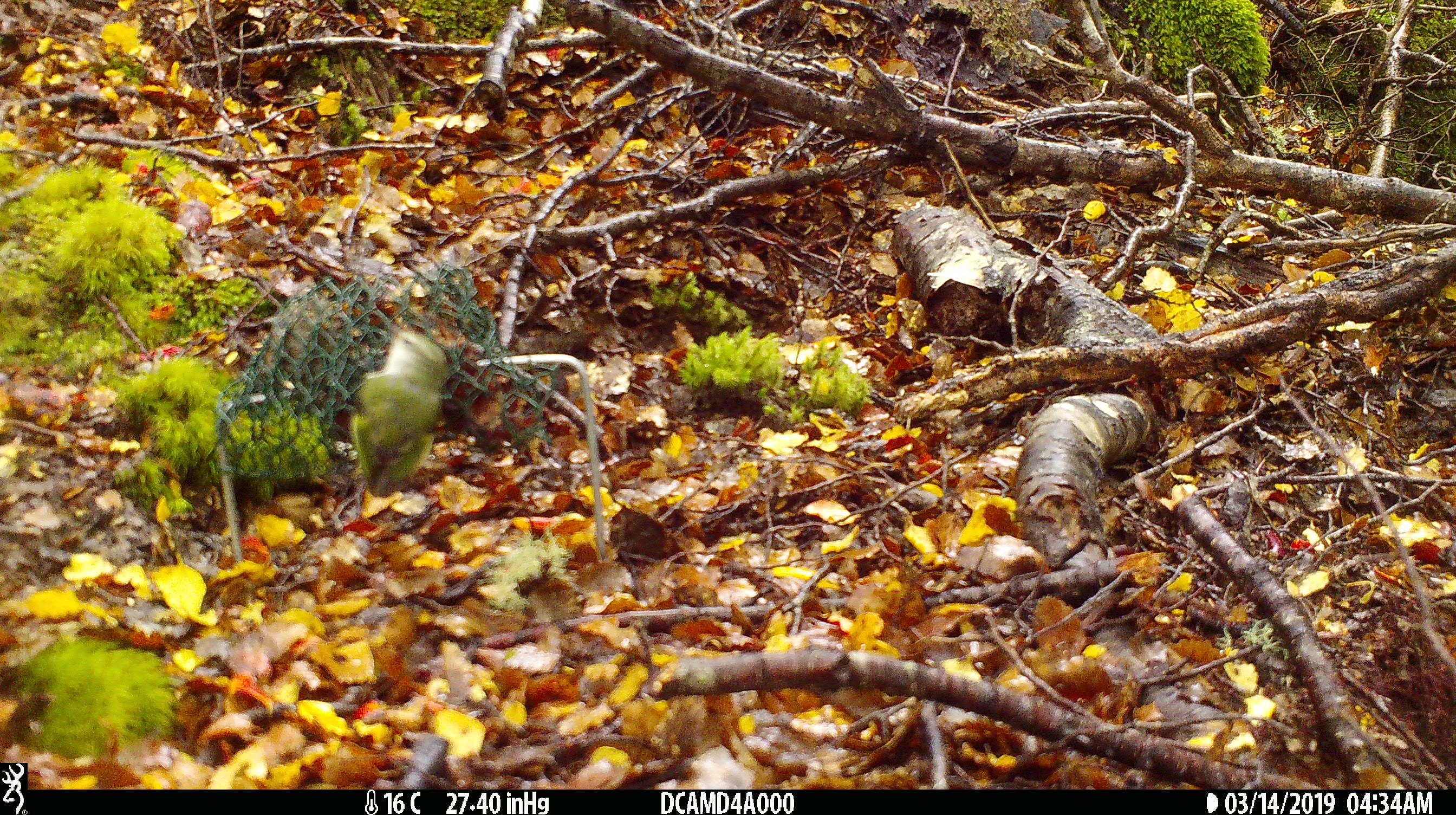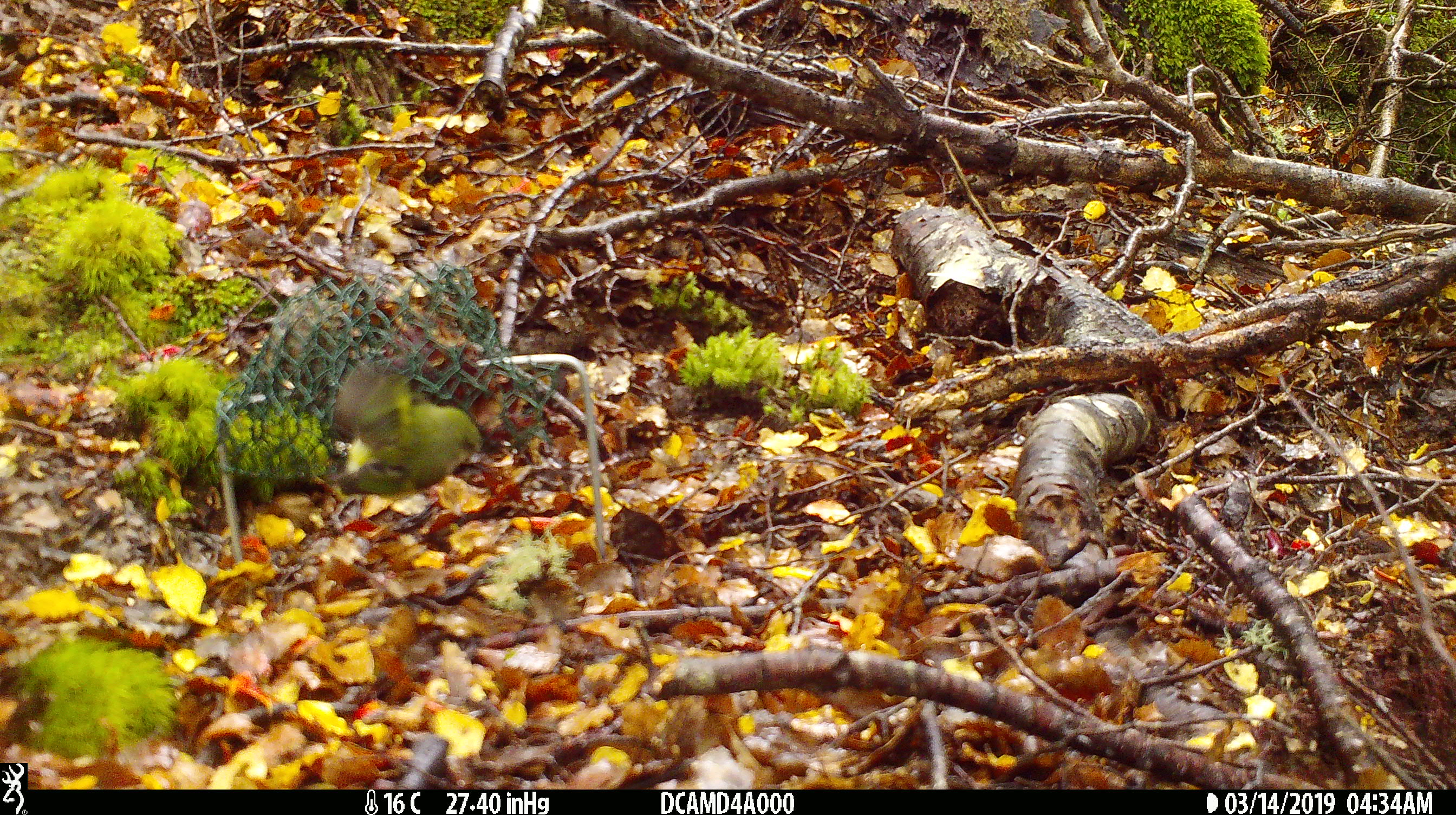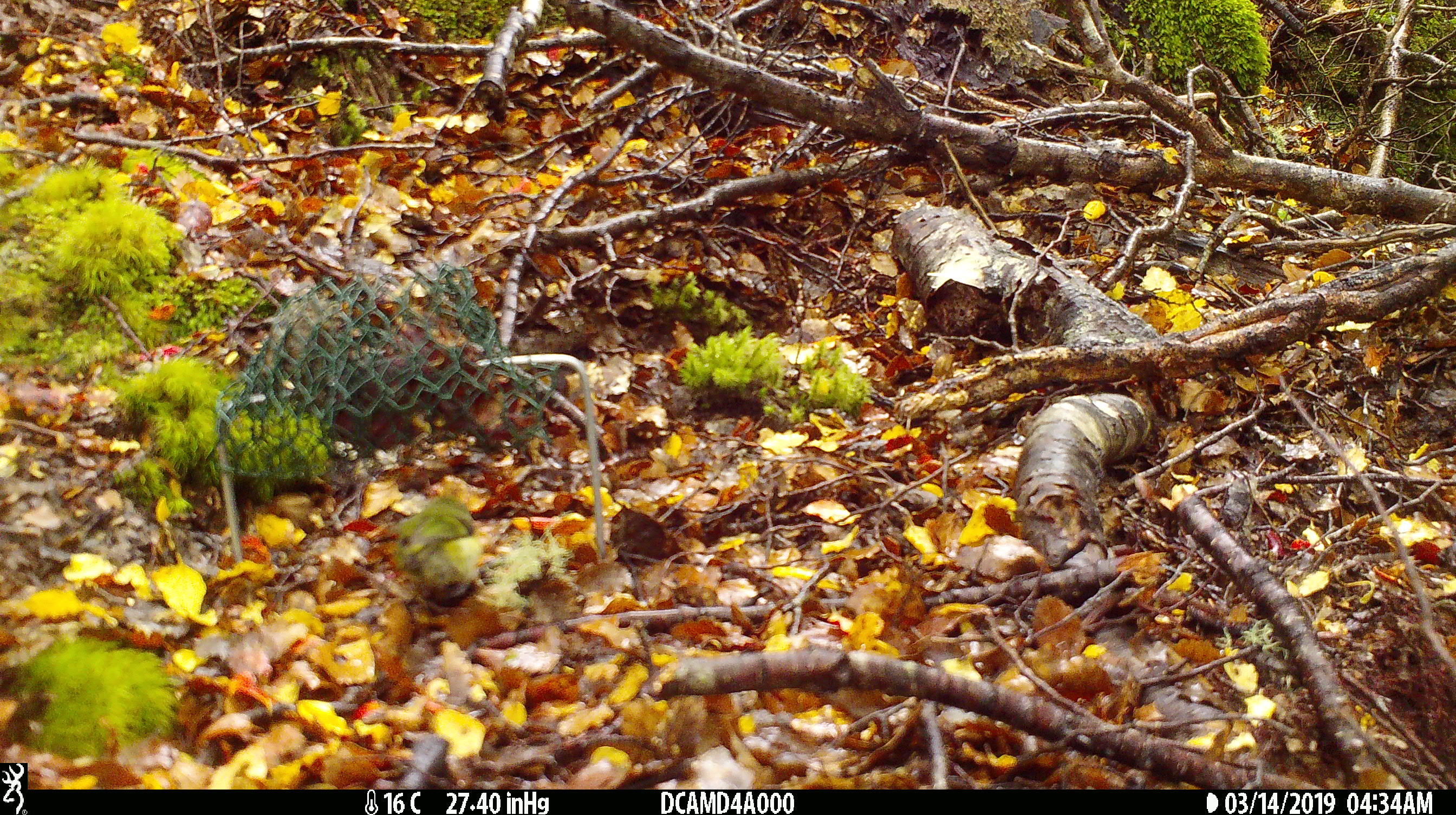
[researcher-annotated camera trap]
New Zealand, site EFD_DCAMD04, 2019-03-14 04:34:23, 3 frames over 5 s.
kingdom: Animalia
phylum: Chordata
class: Aves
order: Passeriformes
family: Acanthisittidae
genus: Acanthisitta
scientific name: Acanthisitta chloris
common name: rifleman